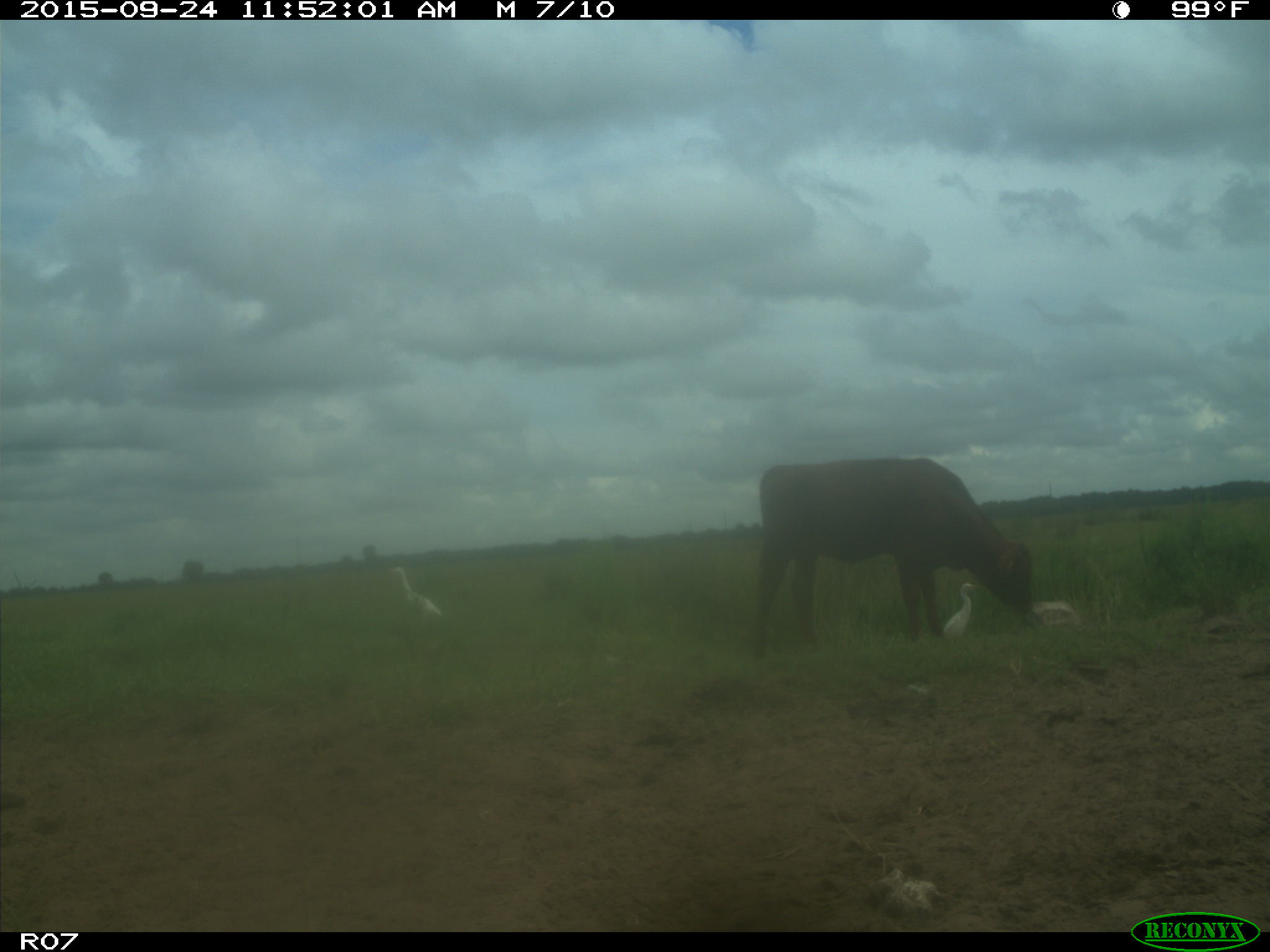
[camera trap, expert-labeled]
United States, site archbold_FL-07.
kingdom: Animalia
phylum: Chordata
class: Mammalia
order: Artiodactyla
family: Bovidae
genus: Bos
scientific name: Bos taurus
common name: domestic cow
Bos taurus (domestic cow).